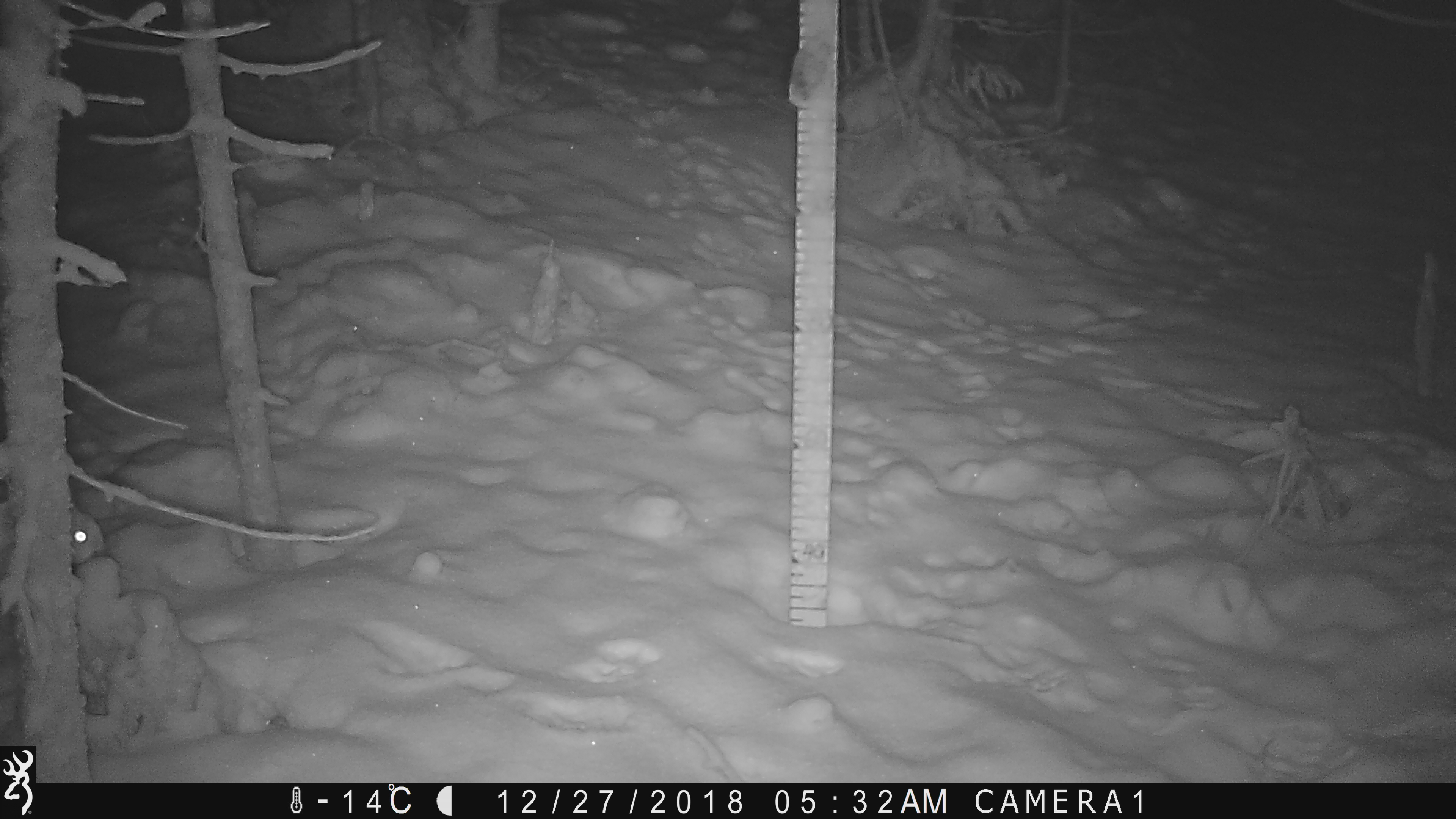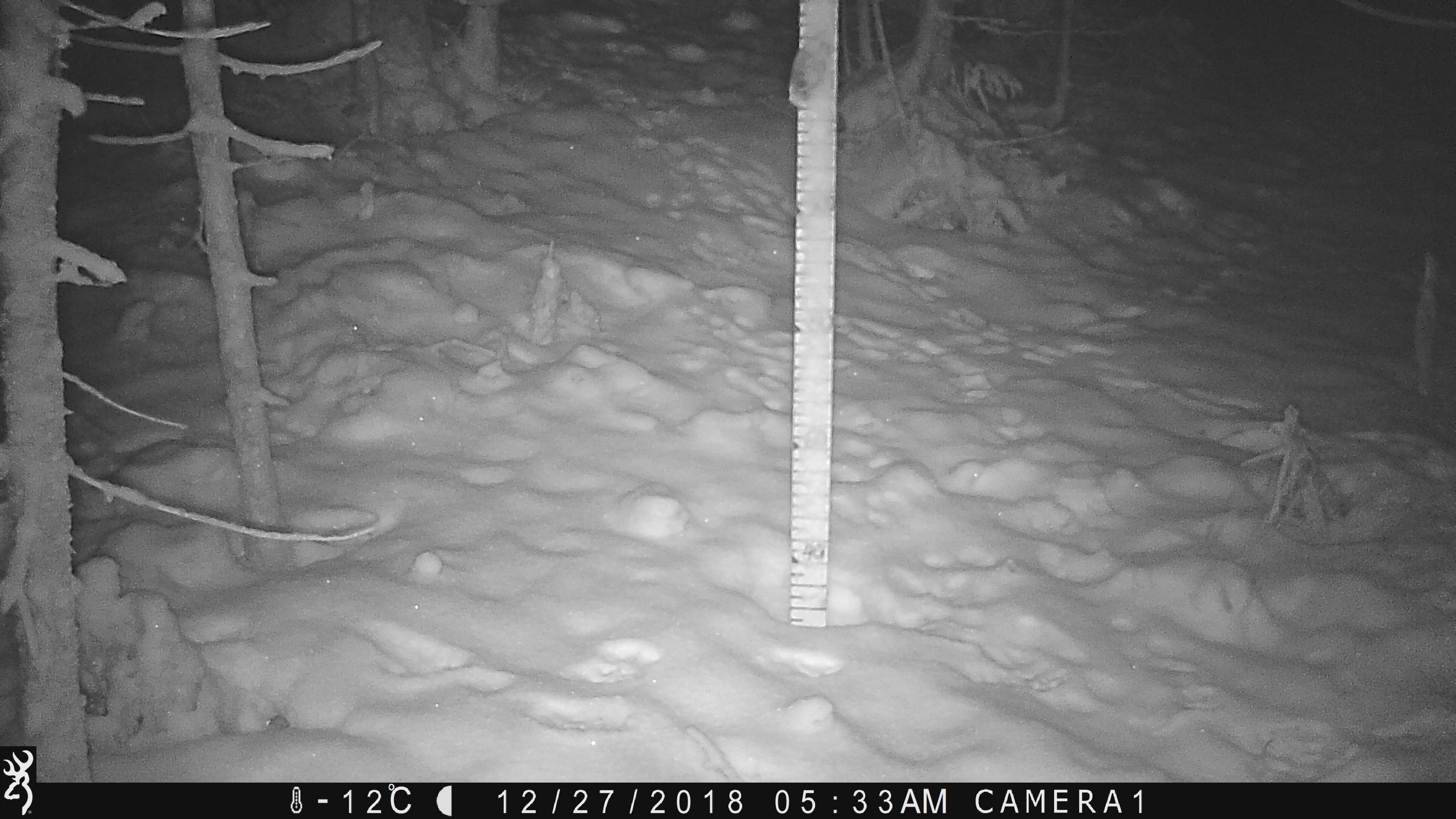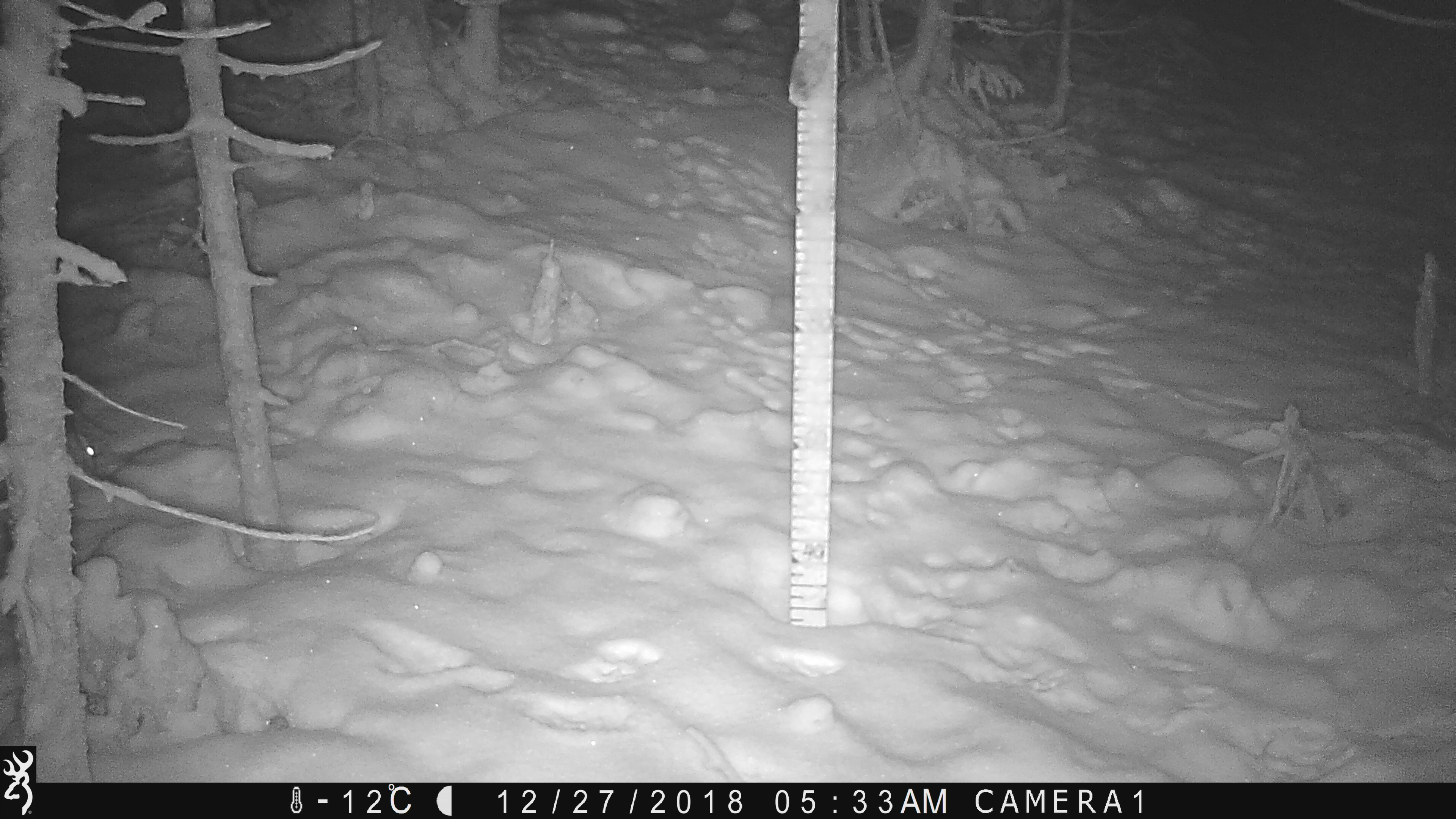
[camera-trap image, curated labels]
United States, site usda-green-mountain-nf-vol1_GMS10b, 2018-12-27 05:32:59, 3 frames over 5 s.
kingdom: Animalia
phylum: Chordata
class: Mammalia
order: Lagomorpha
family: Leporidae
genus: Lepus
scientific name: Lepus americanus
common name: snowshoe hare